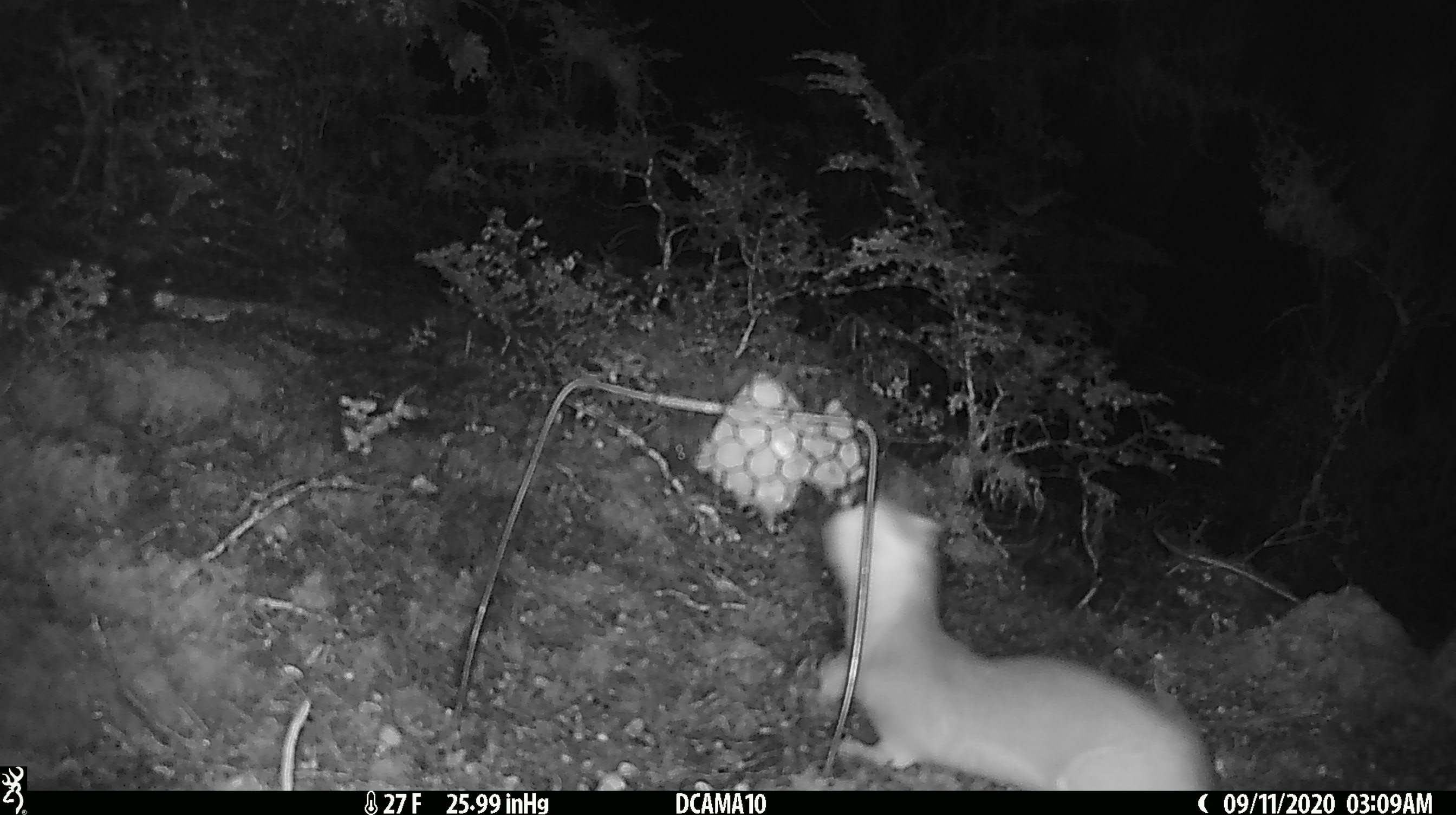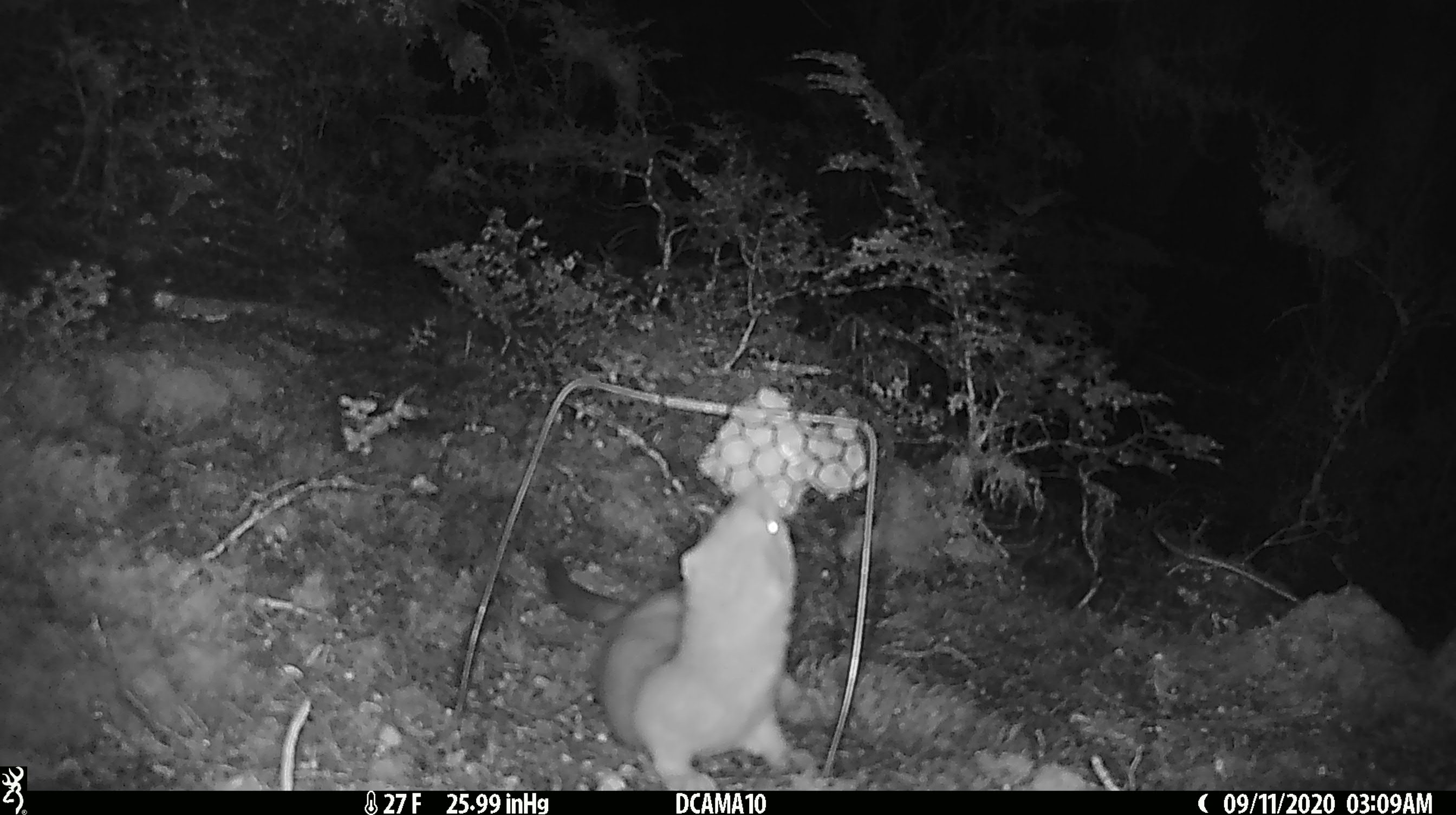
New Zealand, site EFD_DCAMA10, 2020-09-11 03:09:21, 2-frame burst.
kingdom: Animalia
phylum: Chordata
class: Mammalia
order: Carnivora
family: Mustelidae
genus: Mustela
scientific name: Mustela erminea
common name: stoat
Stoat (Mustela erminea).